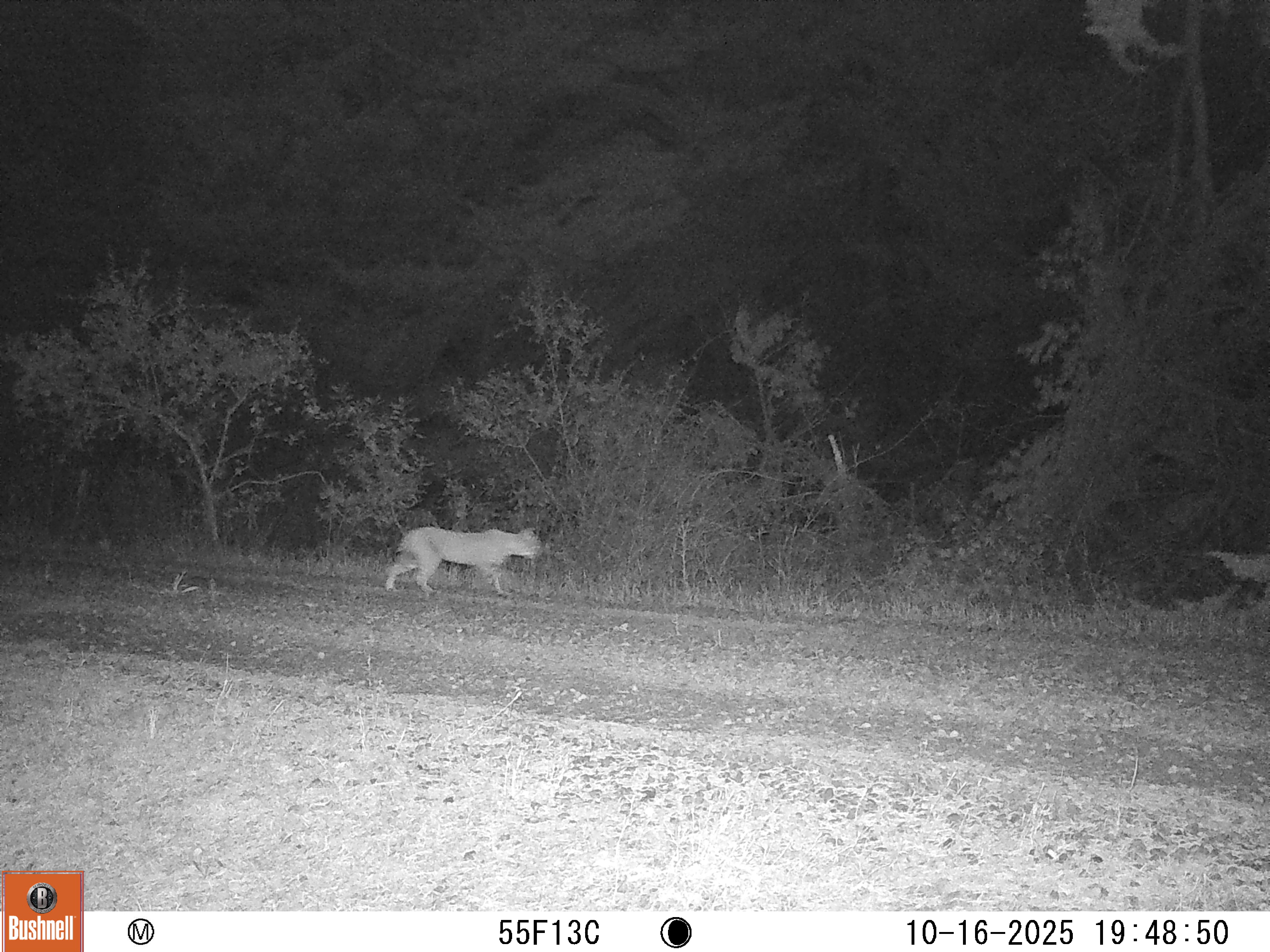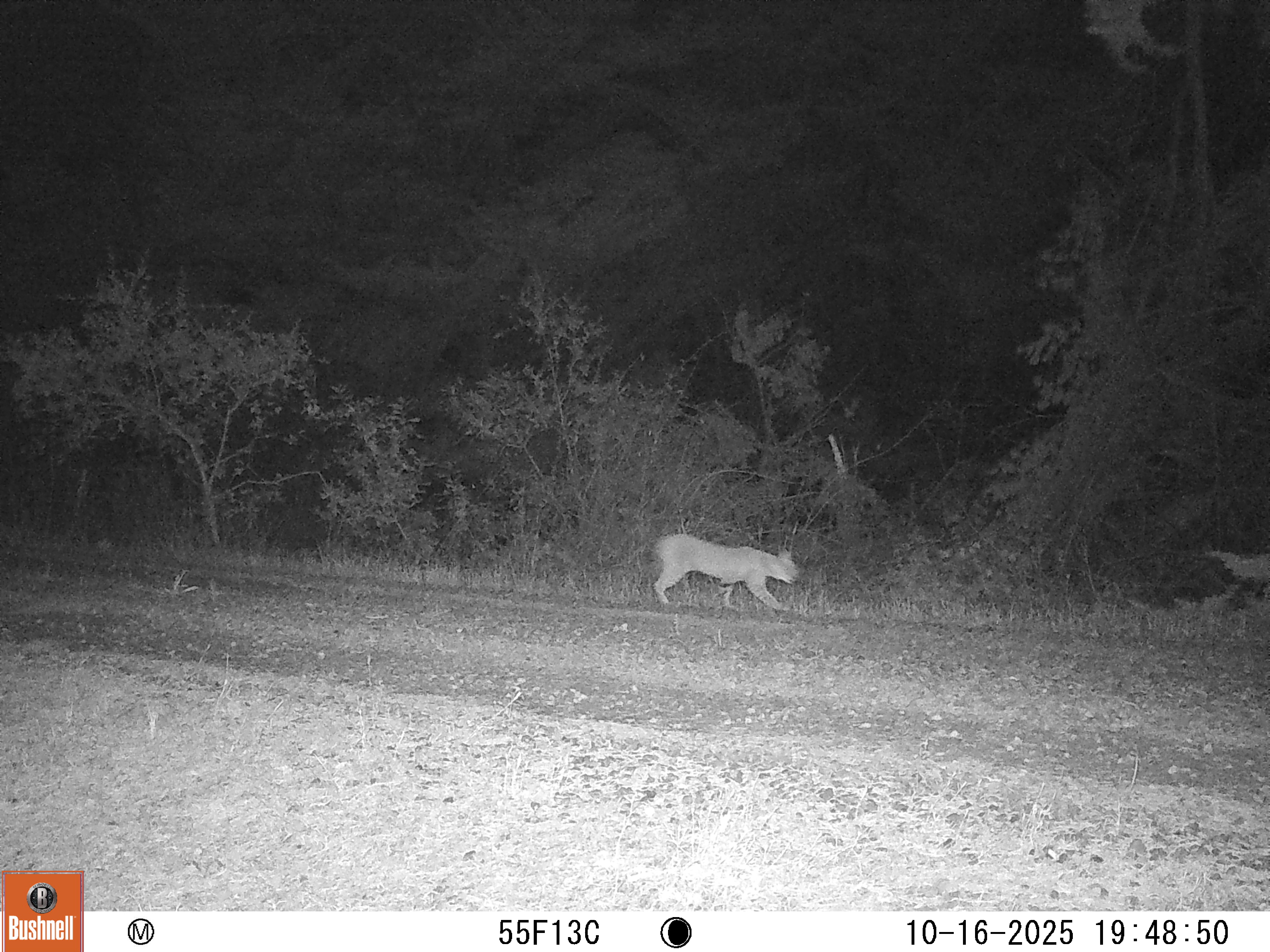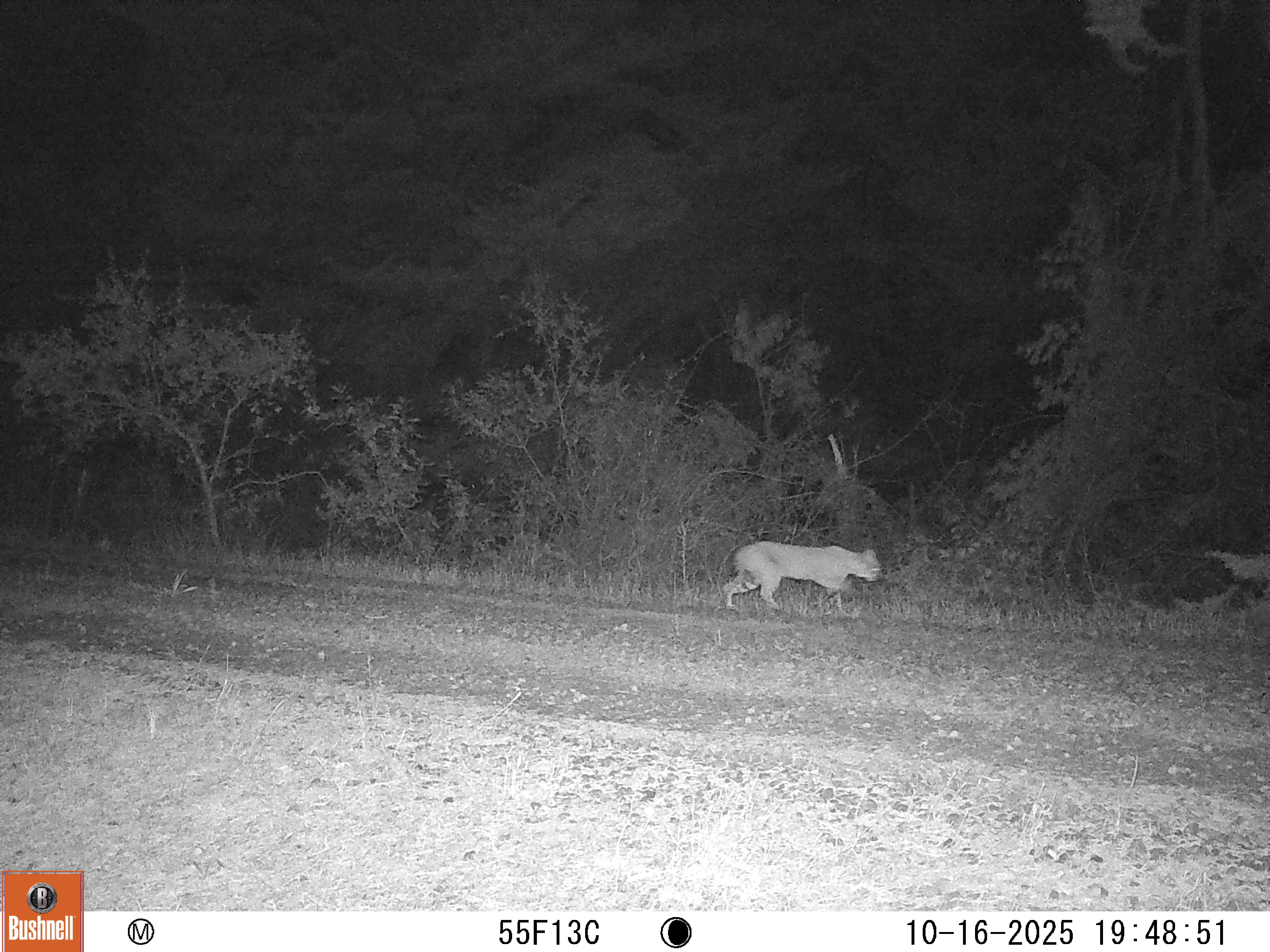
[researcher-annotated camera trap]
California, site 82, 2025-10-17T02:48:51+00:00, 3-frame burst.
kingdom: Animalia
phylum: Chordata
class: Mammalia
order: Carnivora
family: Felidae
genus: Lynx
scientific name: Lynx rufus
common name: bobcat